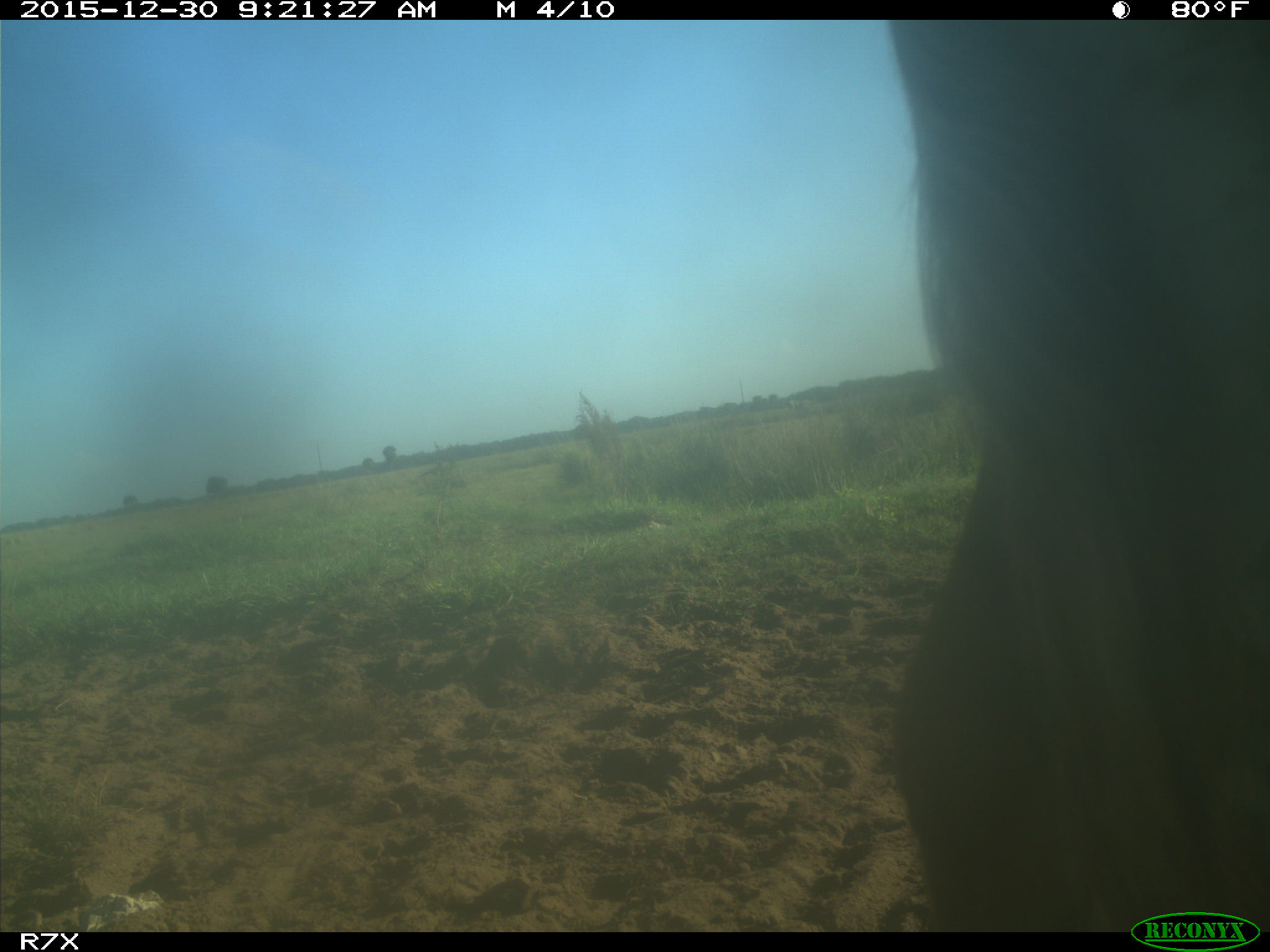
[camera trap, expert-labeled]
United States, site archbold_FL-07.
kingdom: Animalia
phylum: Chordata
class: Mammalia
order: Artiodactyla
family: Bovidae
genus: Bos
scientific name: Bos taurus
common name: domestic cow